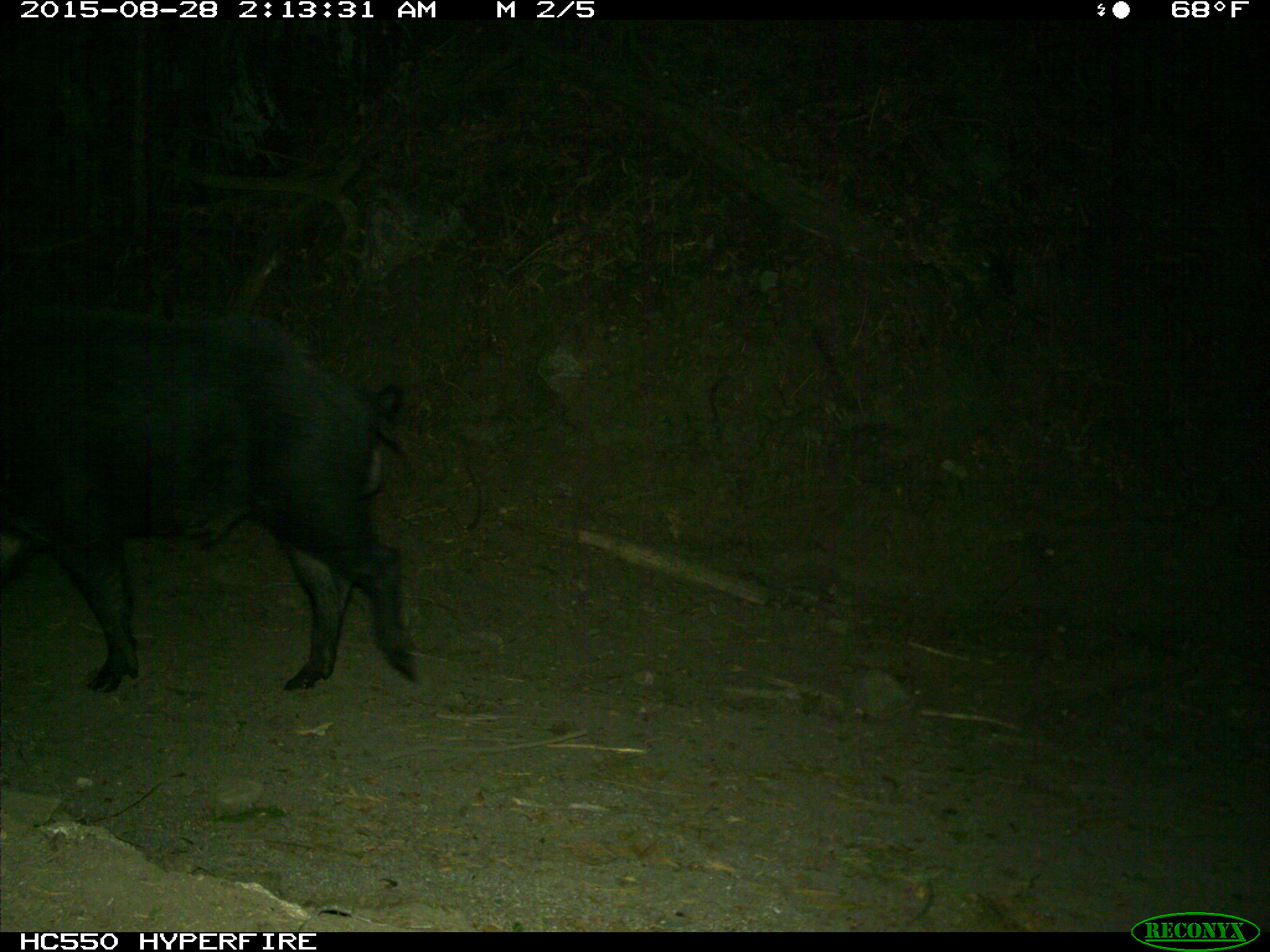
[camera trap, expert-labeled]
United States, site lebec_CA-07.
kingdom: Animalia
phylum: Chordata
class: Mammalia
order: Artiodactyla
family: Suidae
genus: Sus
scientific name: Sus scrofa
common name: wild boar